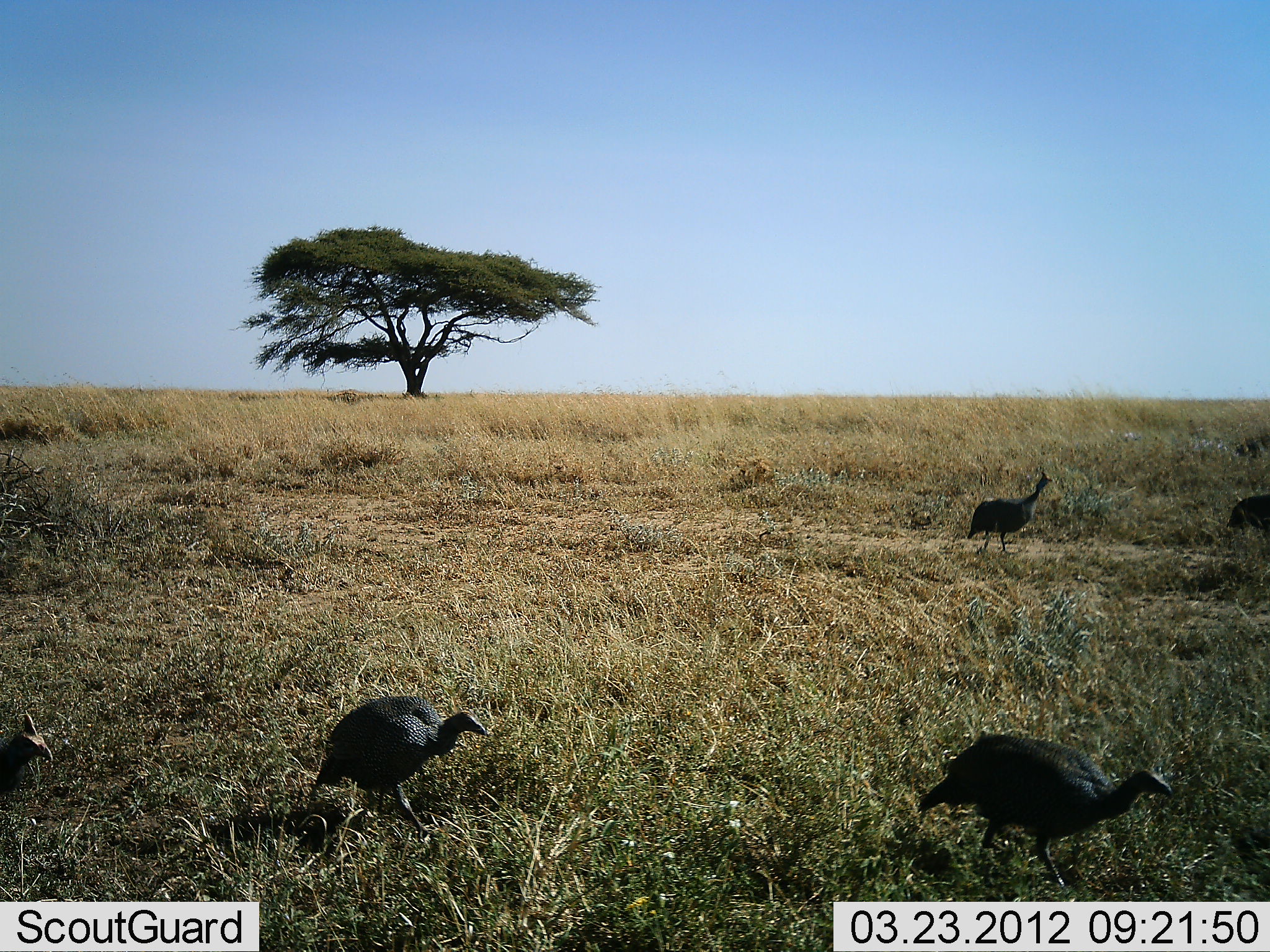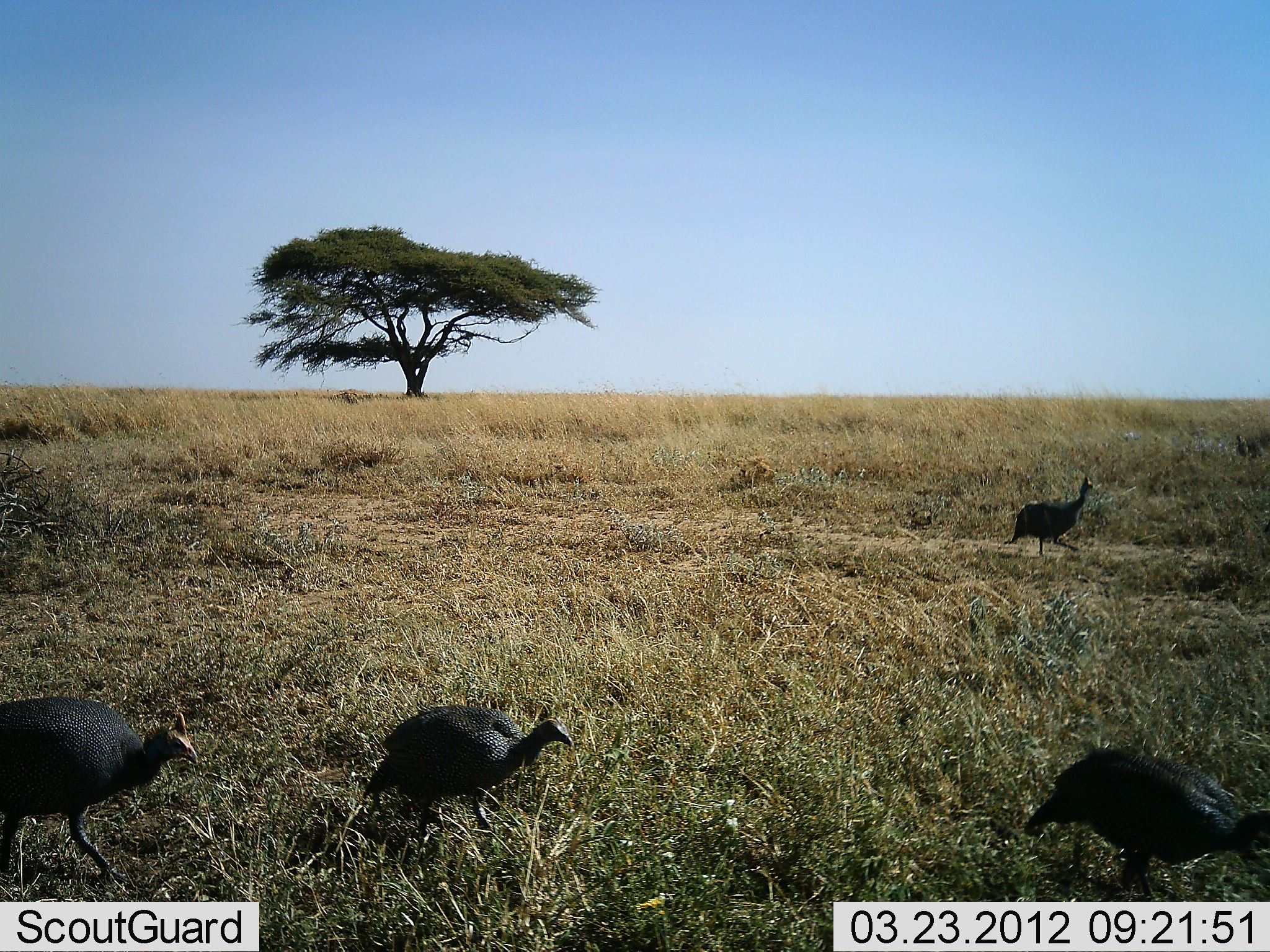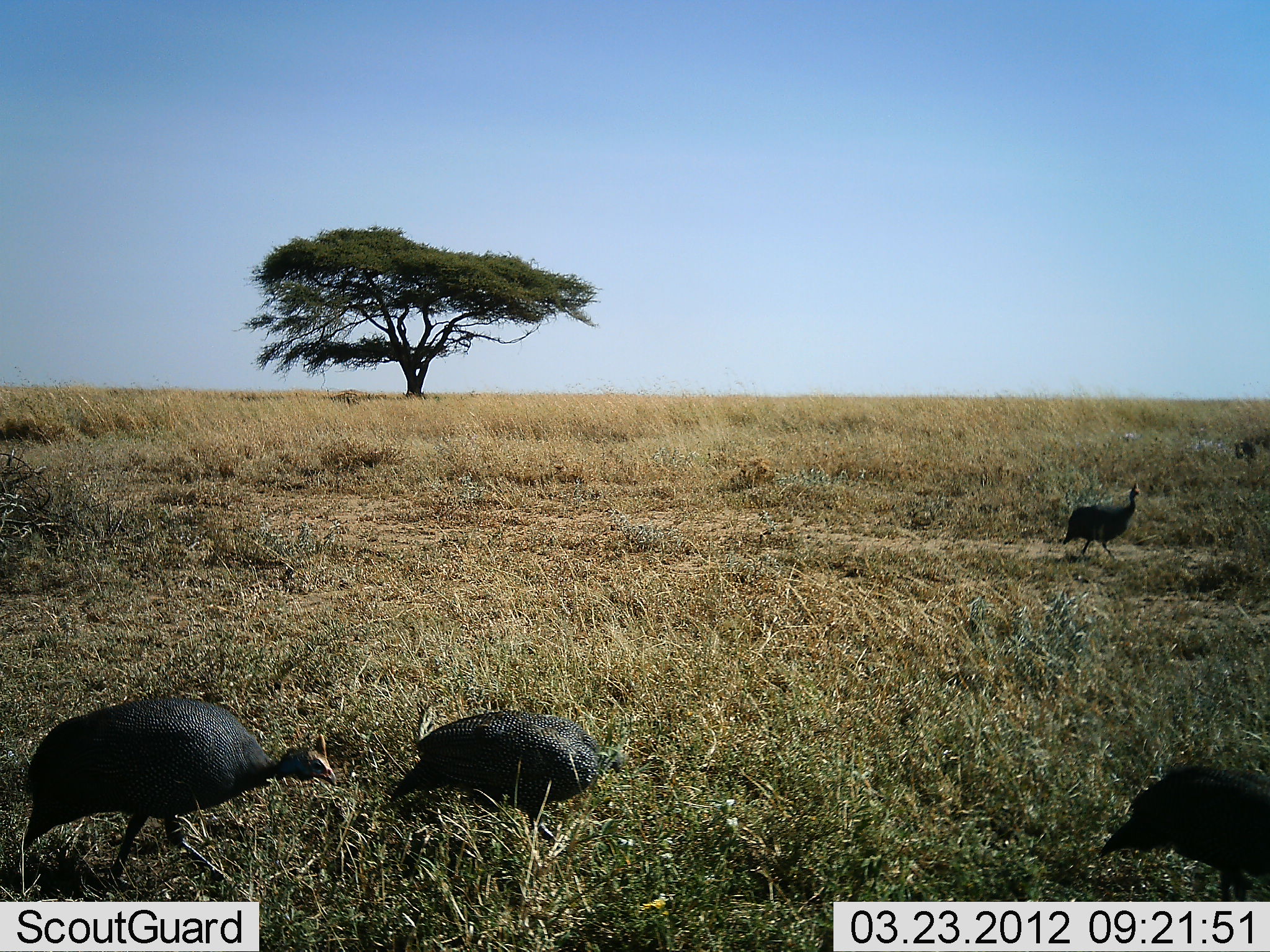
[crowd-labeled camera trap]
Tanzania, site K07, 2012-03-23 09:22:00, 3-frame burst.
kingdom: Animalia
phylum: Chordata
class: Aves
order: Galliformes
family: Numididae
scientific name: Numididae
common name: guinea fowl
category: guineafowl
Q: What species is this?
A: Guineafowl (guinea fowl) (Numididae).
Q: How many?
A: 5.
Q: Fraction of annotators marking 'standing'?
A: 10%.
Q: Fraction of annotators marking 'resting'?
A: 5%.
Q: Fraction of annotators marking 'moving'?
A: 86%.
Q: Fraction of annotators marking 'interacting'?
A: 0%.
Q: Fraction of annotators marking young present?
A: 0%.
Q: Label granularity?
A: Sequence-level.